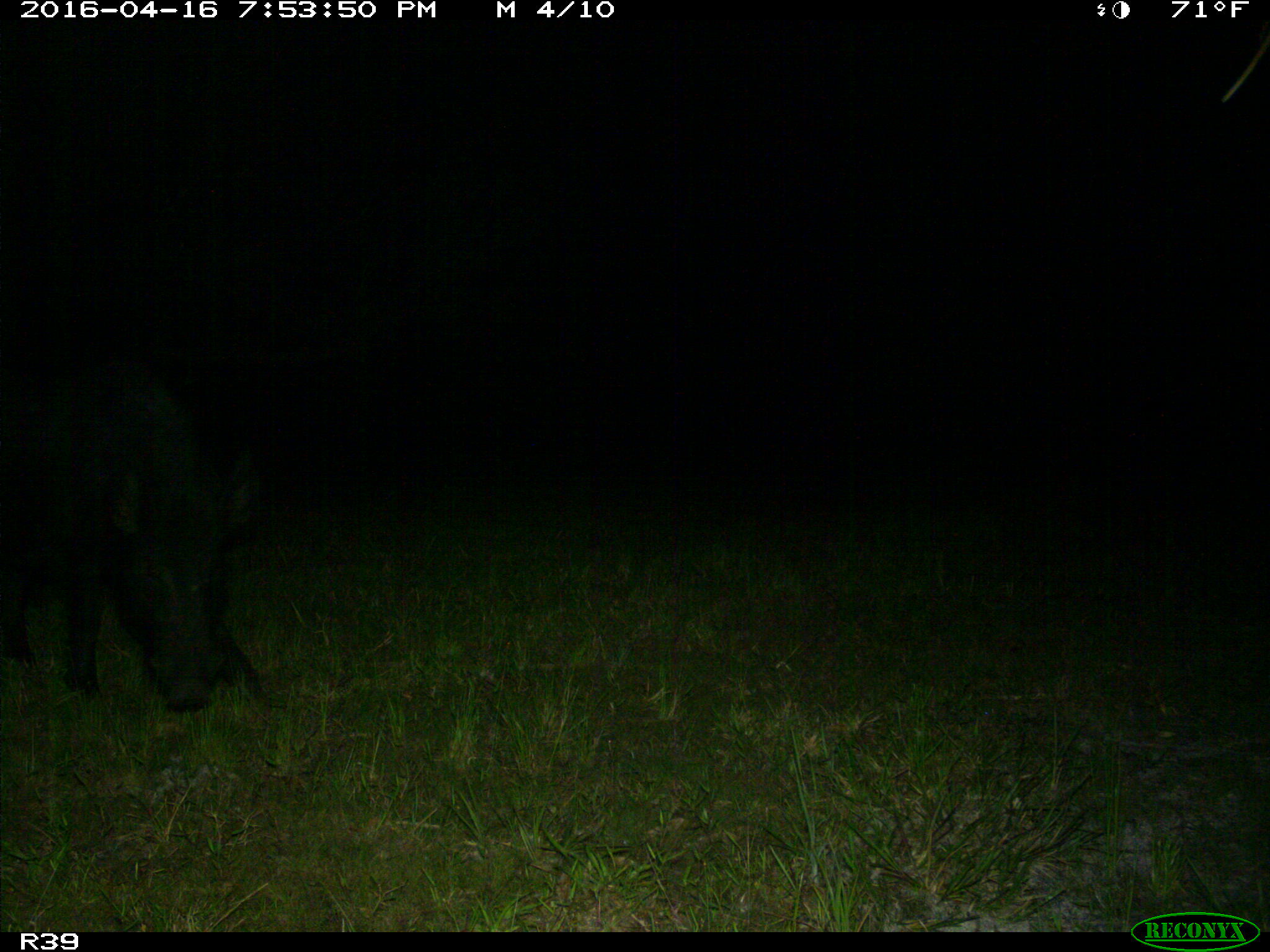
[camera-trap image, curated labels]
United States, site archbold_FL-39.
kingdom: Animalia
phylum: Chordata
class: Mammalia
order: Artiodactyla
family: Suidae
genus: Sus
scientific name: Sus scrofa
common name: wild boar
Sus scrofa (wild boar).